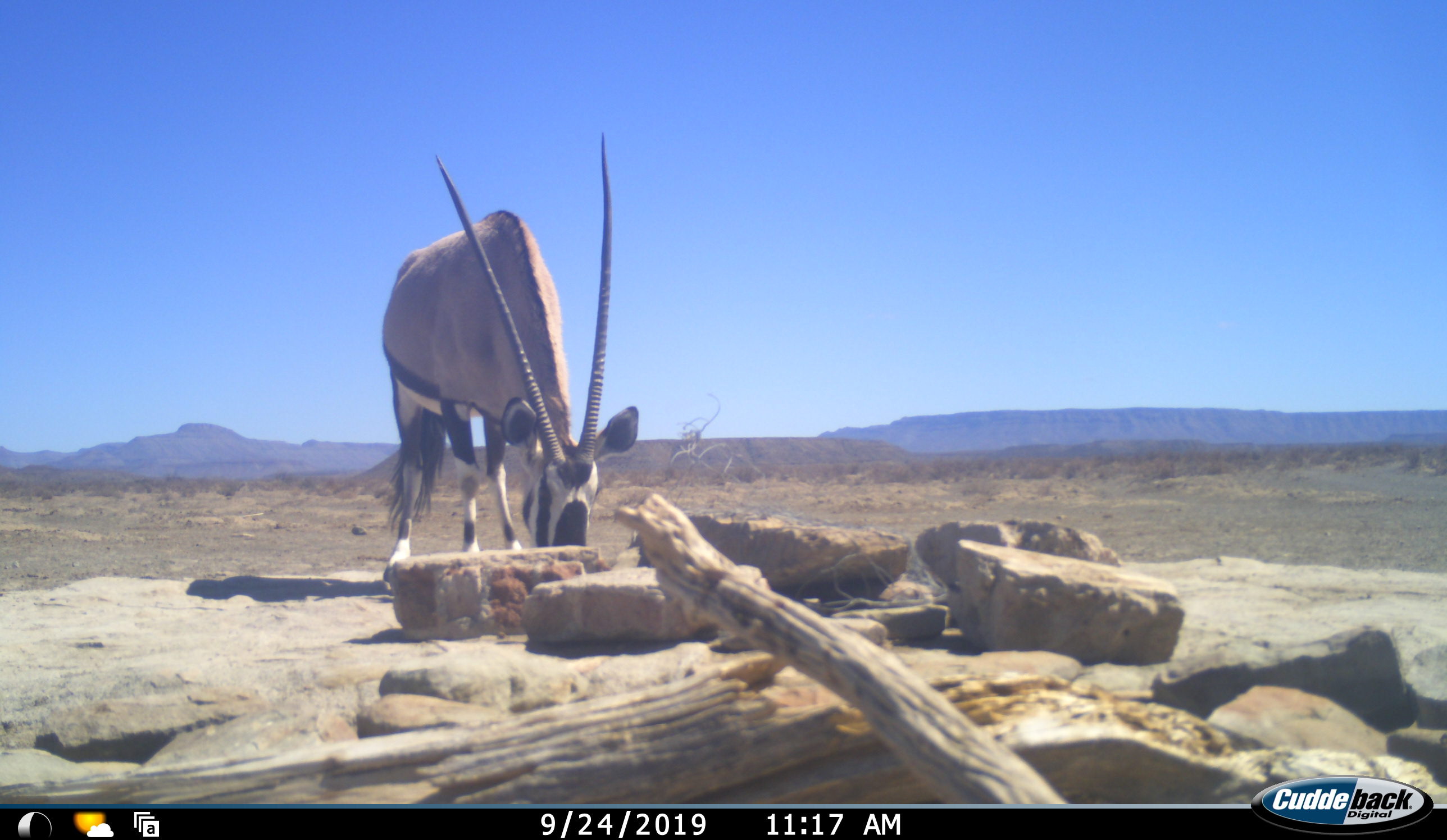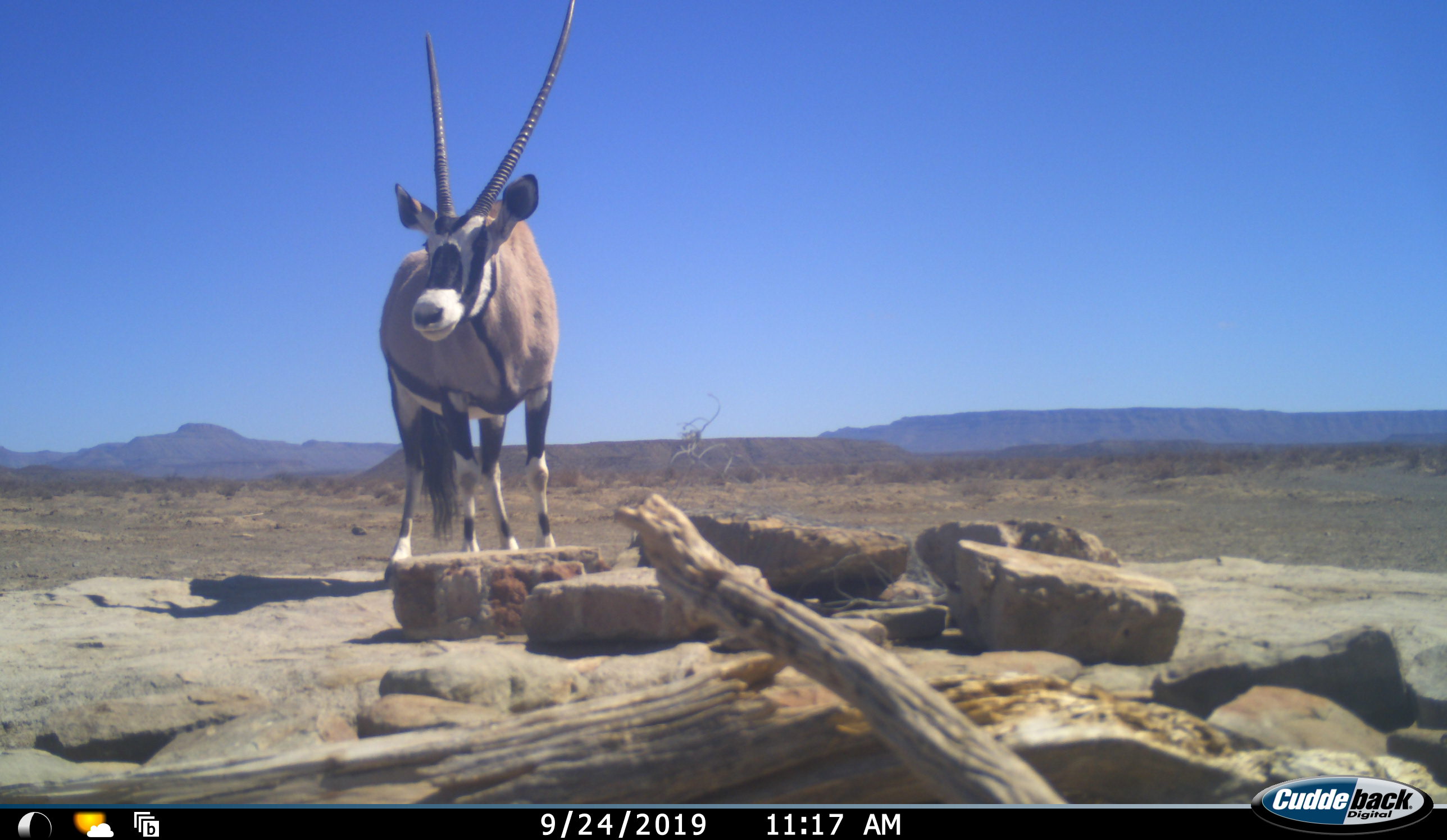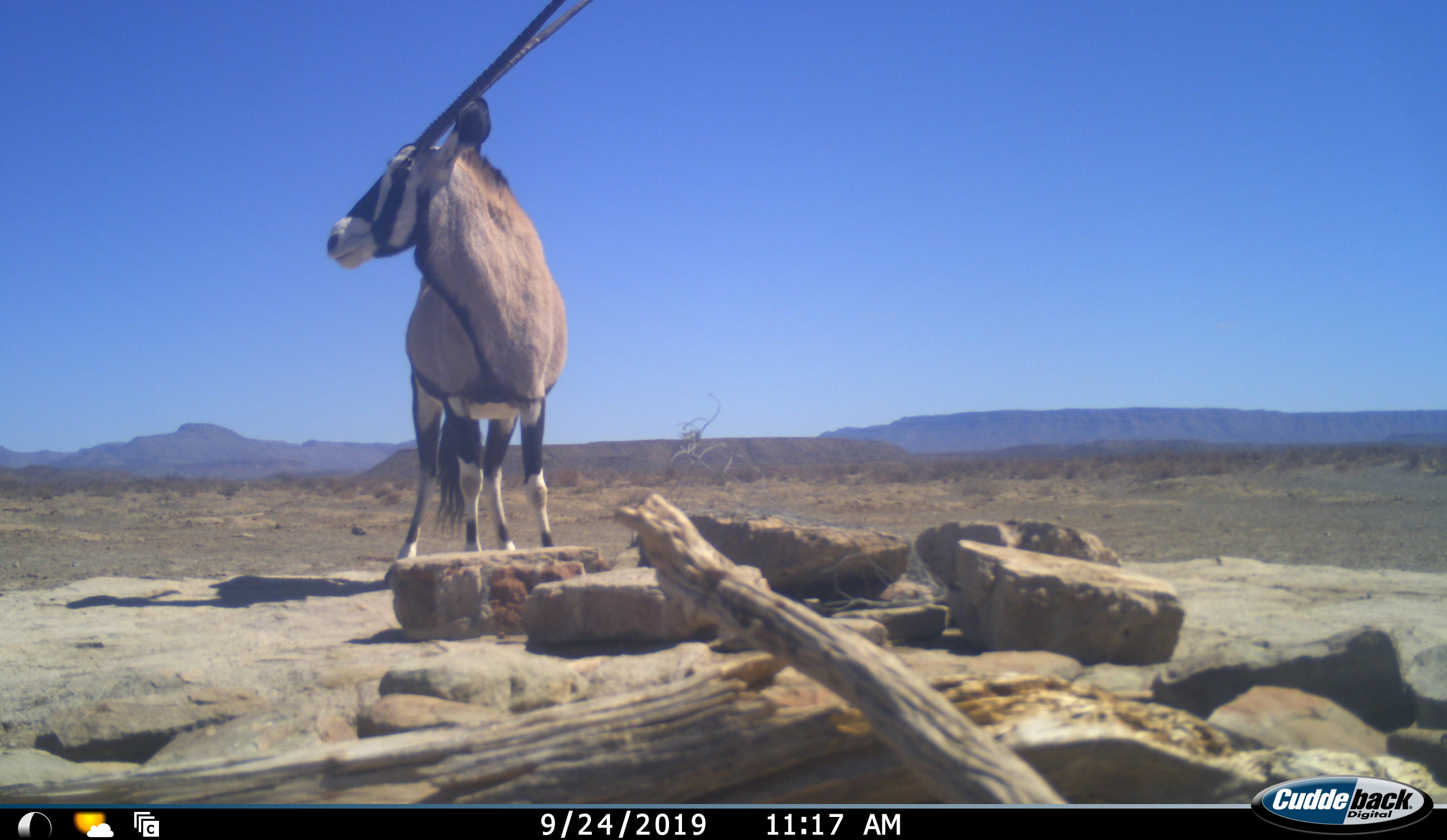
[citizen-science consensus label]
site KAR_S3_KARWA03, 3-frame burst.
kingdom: Animalia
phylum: Chordata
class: Mammalia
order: Artiodactyla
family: Bovidae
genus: Oryx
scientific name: Oryx gazella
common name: gemsbok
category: oryx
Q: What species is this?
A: Oryx (gemsbok) (Oryx gazella).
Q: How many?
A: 1.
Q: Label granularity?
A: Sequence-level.